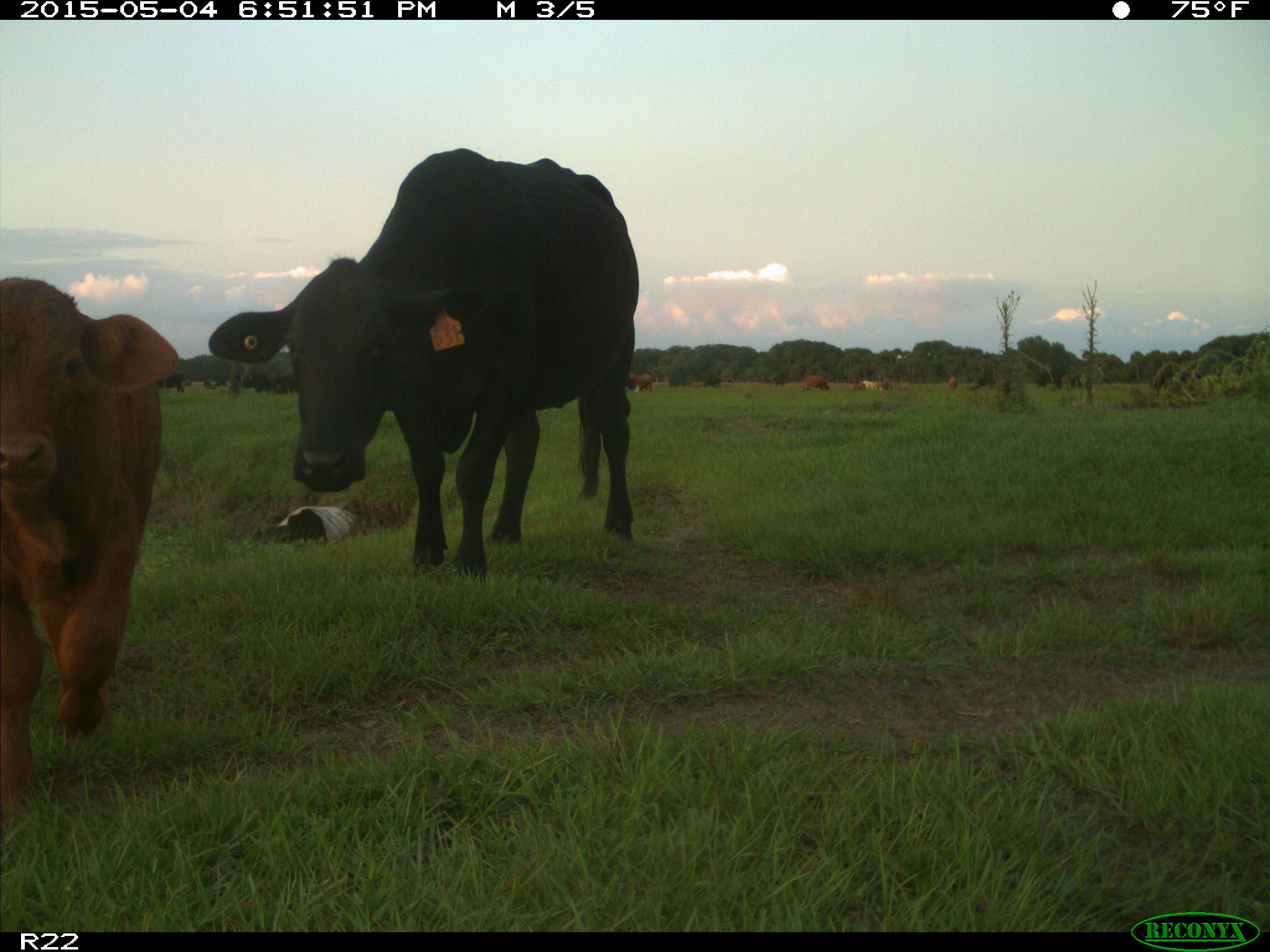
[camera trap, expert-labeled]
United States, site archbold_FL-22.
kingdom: Animalia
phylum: Chordata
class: Mammalia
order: Artiodactyla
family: Bovidae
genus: Bos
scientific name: Bos taurus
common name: domestic cow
Bos taurus (domestic cow).